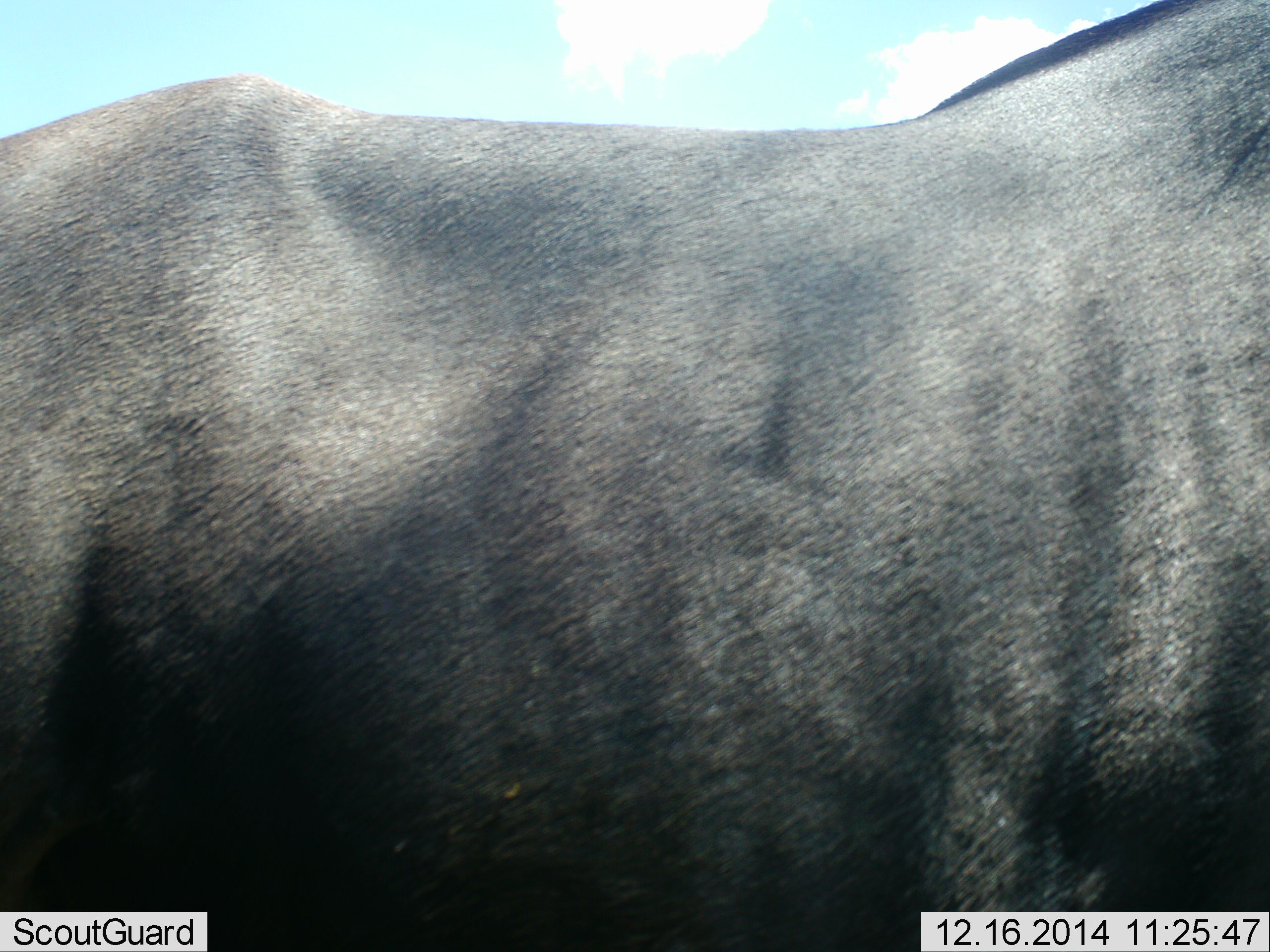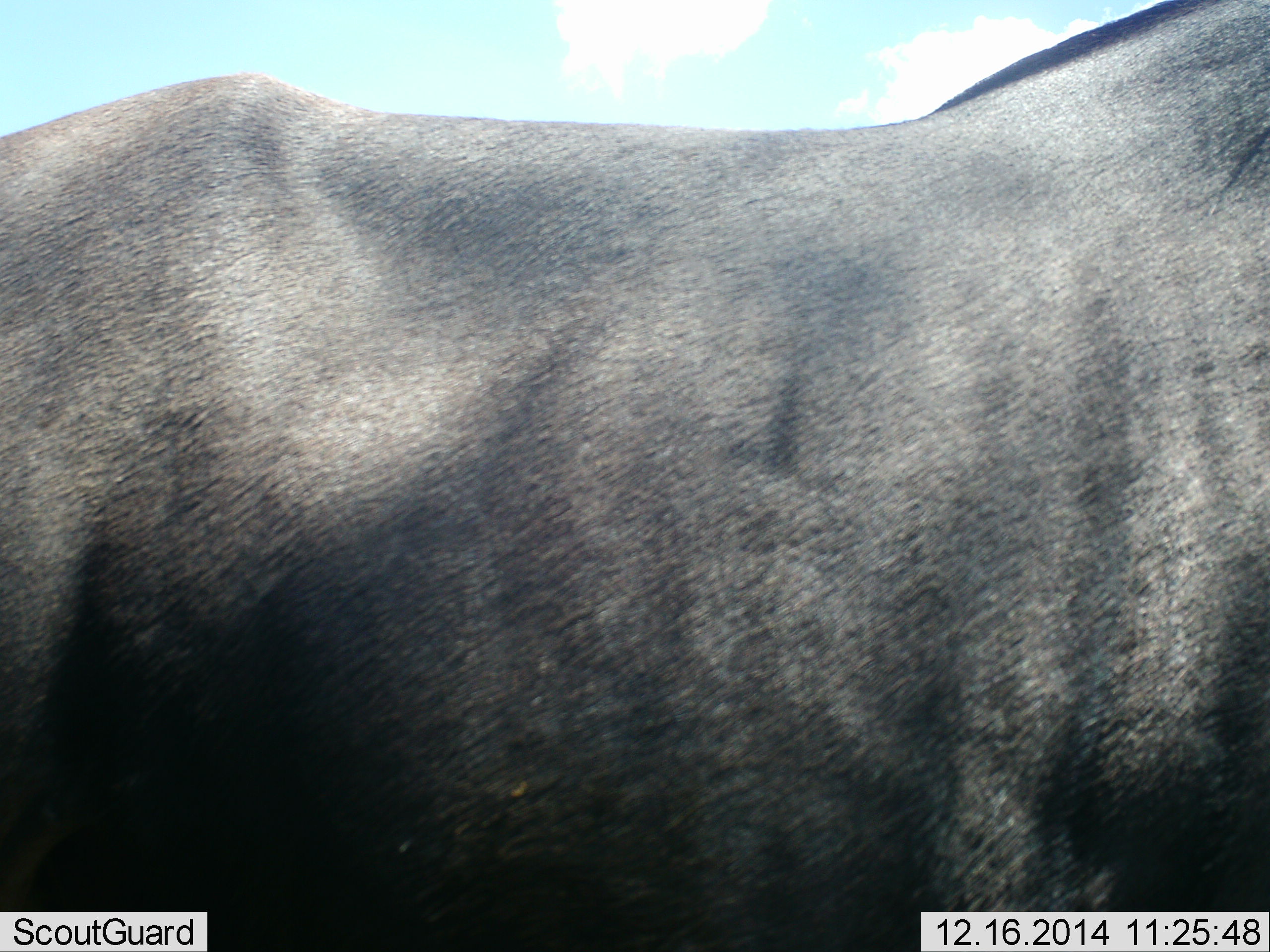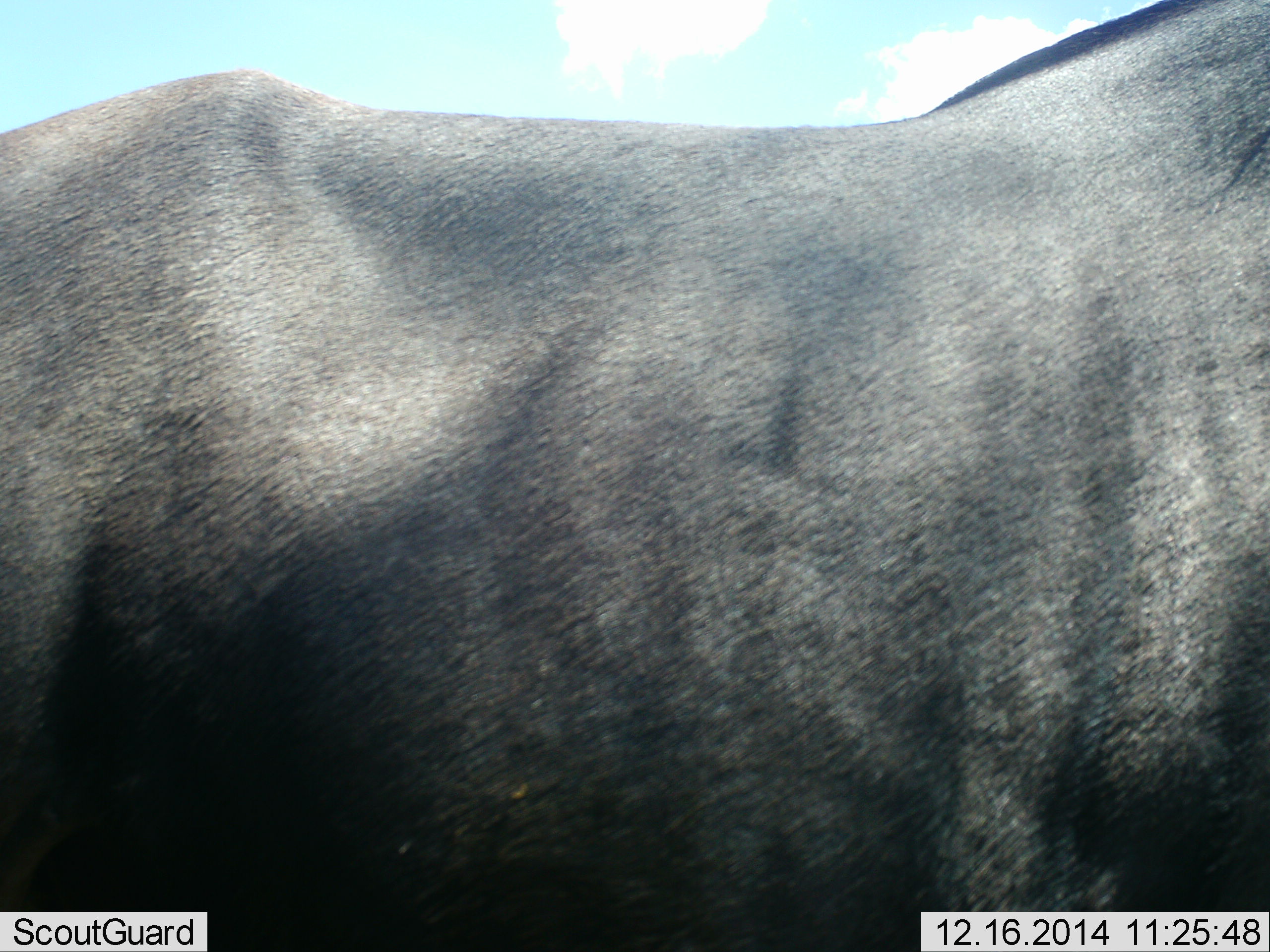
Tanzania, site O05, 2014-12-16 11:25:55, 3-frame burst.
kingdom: Animalia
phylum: Chordata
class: Mammalia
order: Artiodactyla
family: Bovidae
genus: Connochaetes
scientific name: Connochaetes taurinus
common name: blue wildebeest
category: wildebeest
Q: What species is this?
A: Wildebeest (blue wildebeest) (Connochaetes taurinus).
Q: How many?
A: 1.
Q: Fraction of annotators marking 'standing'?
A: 100%.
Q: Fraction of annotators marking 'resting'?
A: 0%.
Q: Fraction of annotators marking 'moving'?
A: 0%.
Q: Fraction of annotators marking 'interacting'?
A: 0%.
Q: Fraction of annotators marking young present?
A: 0%.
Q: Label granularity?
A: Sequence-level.